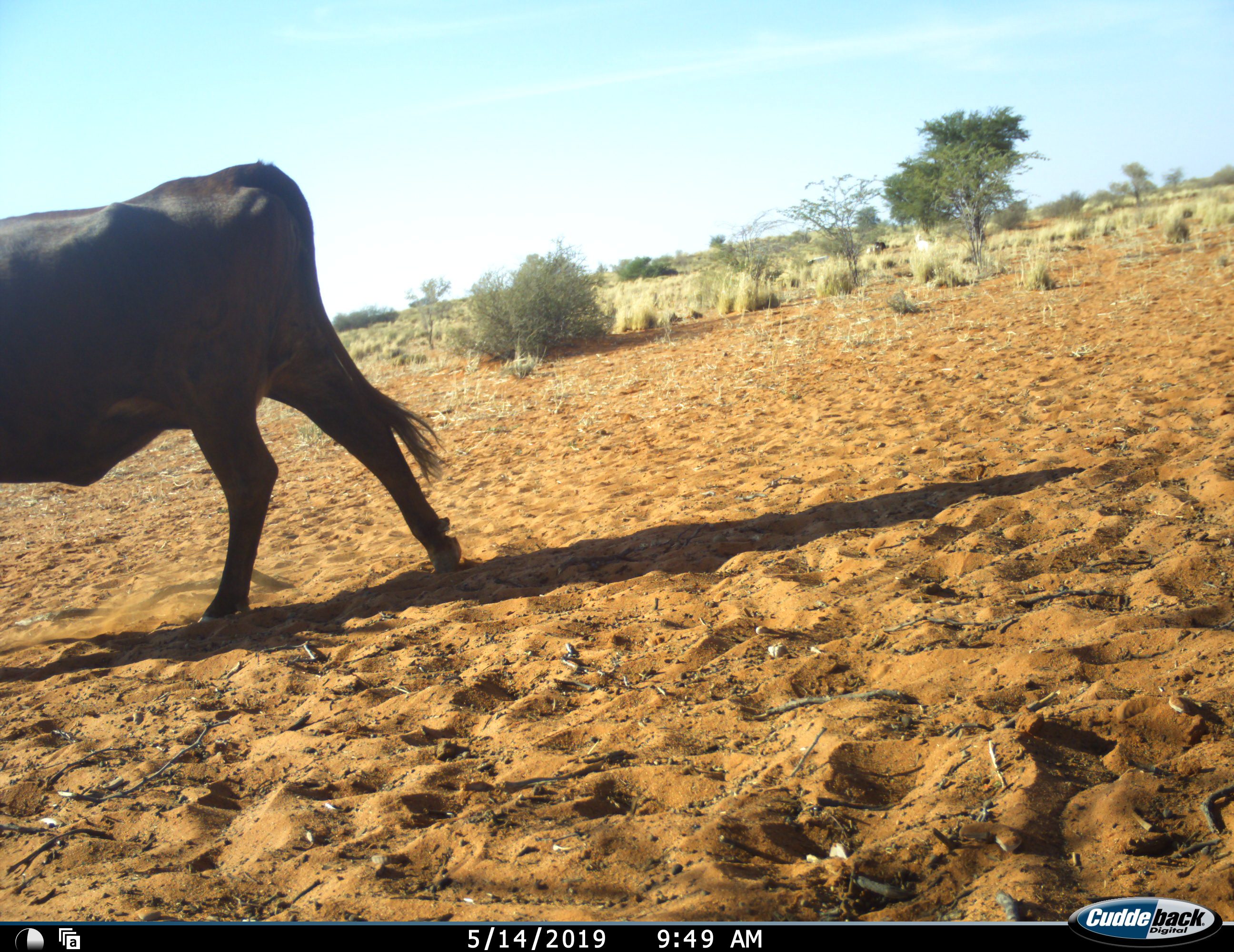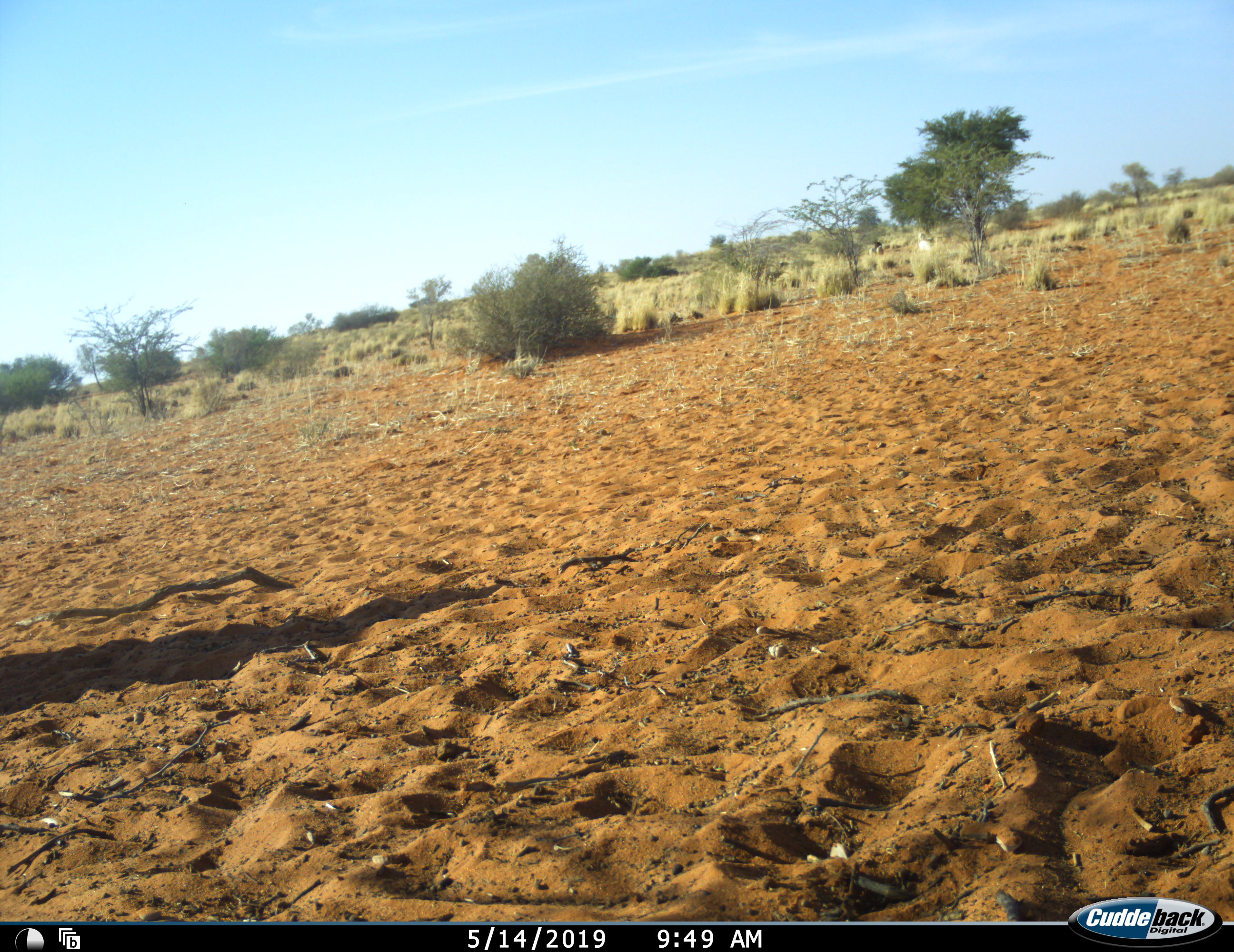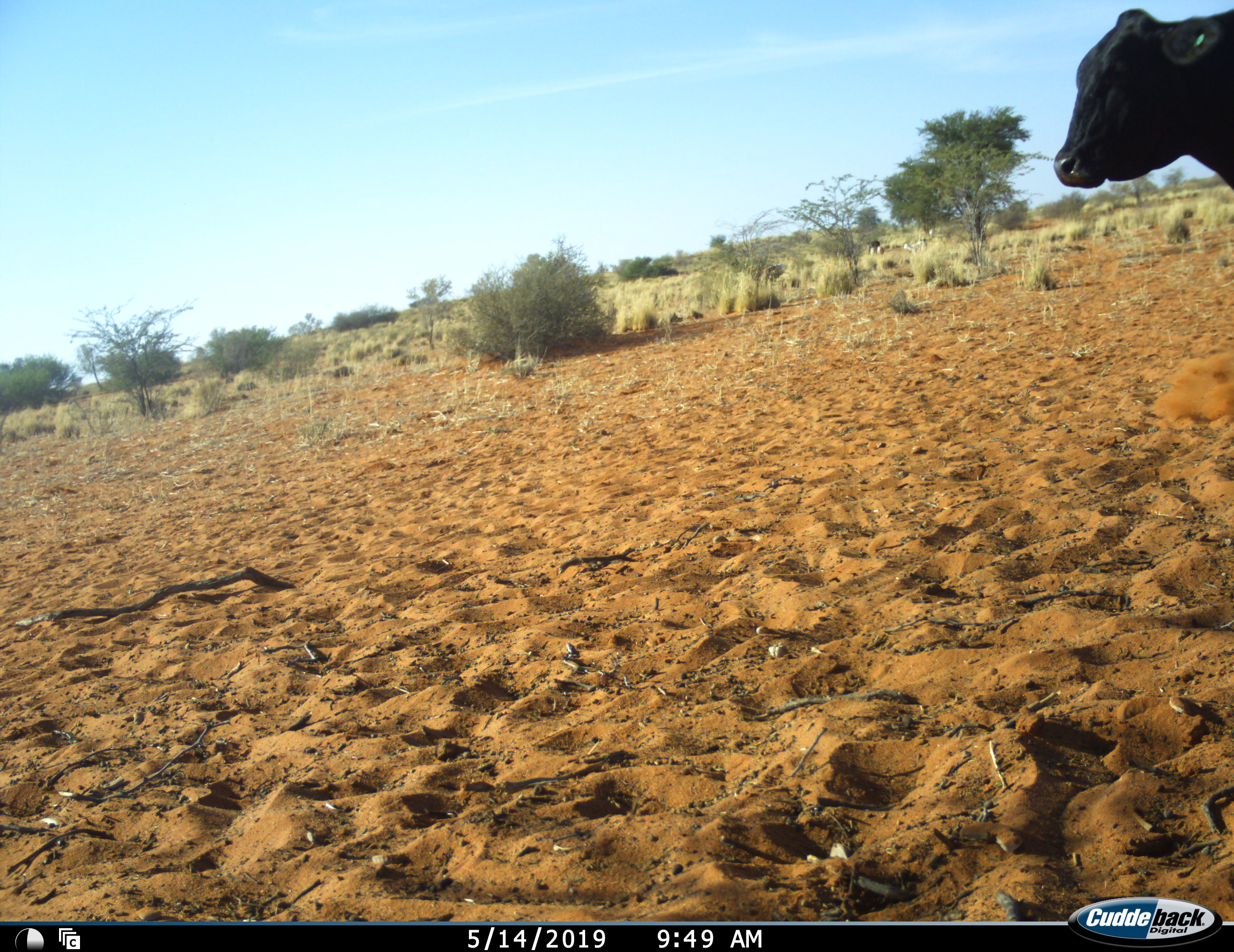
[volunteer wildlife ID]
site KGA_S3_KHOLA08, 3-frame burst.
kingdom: Animalia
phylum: Chordata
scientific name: Vertebrata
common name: domestic animal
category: domesticanimal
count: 2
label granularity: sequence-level